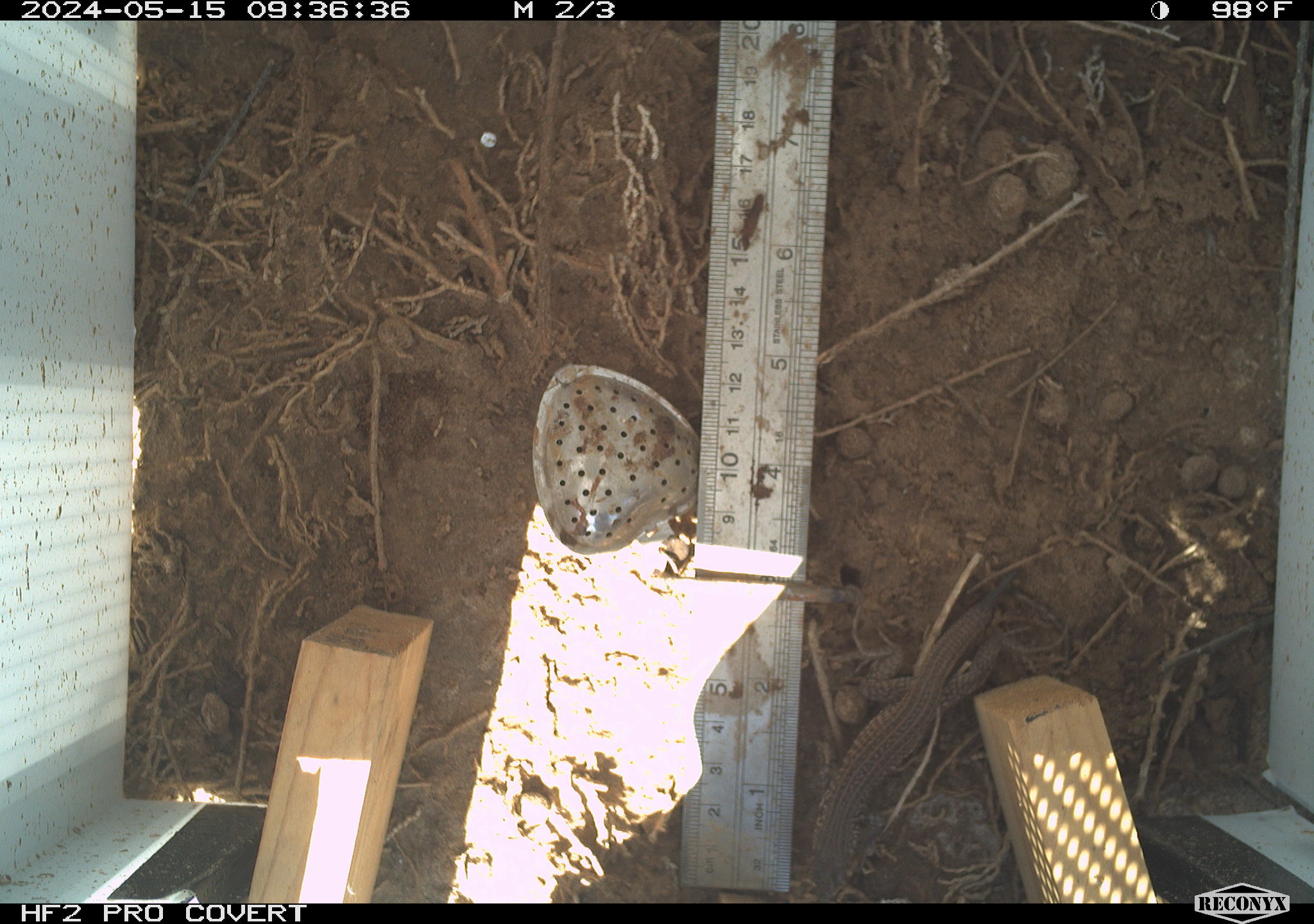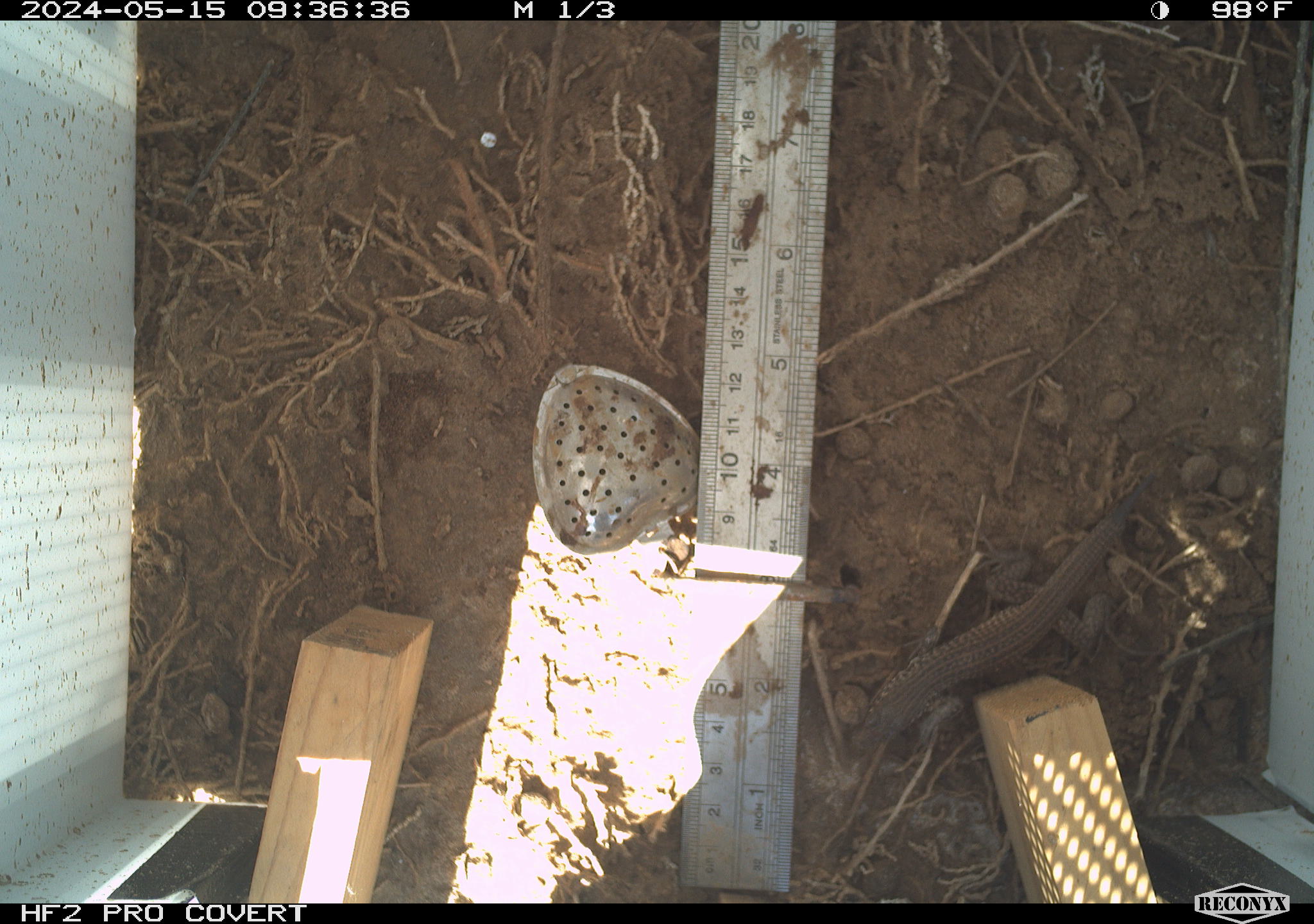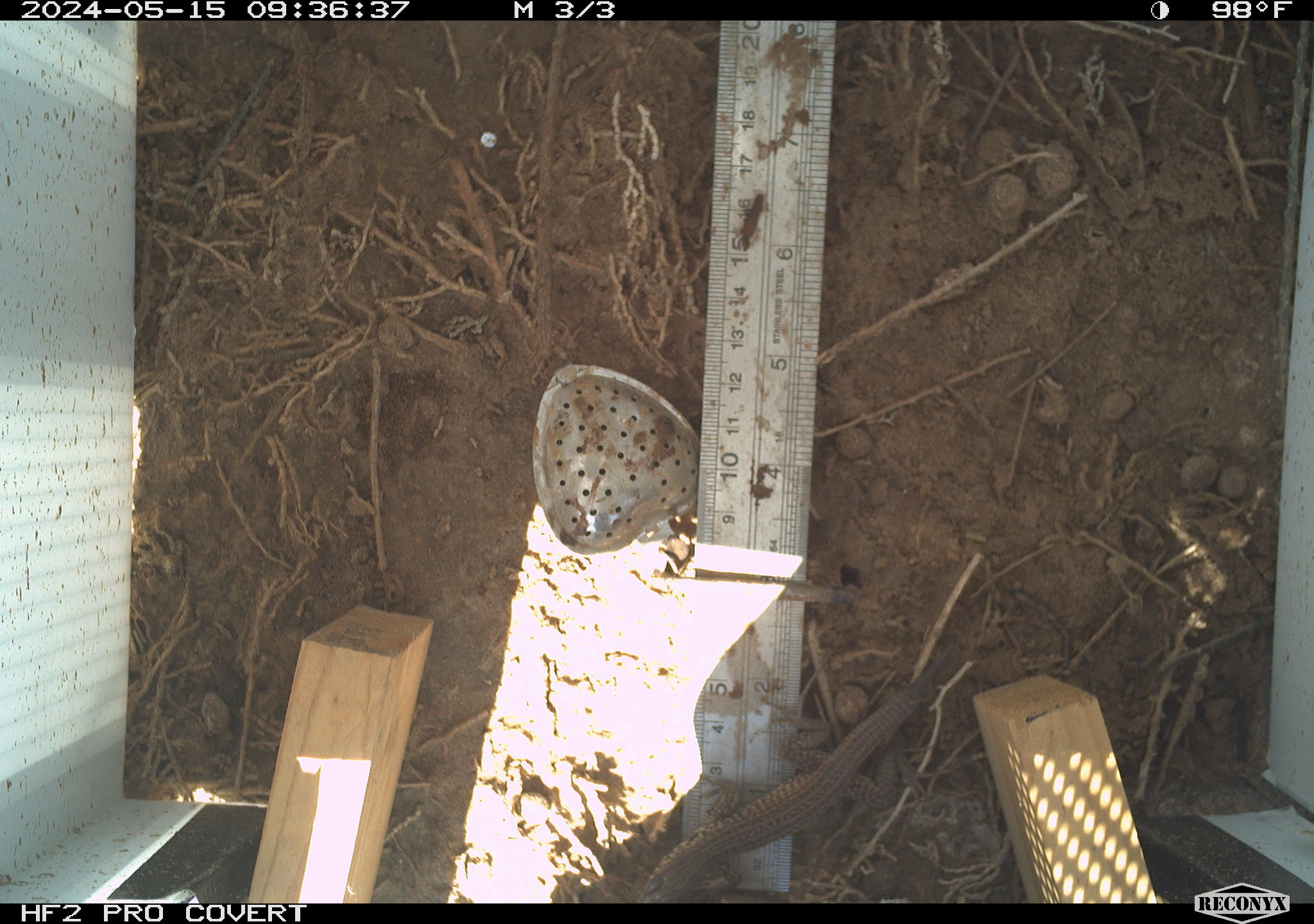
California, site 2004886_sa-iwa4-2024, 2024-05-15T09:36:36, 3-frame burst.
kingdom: Animalia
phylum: Chordata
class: Reptilia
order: Squamata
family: Teiidae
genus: Aspidoscelis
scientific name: Aspidoscelis tigris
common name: western whiptail